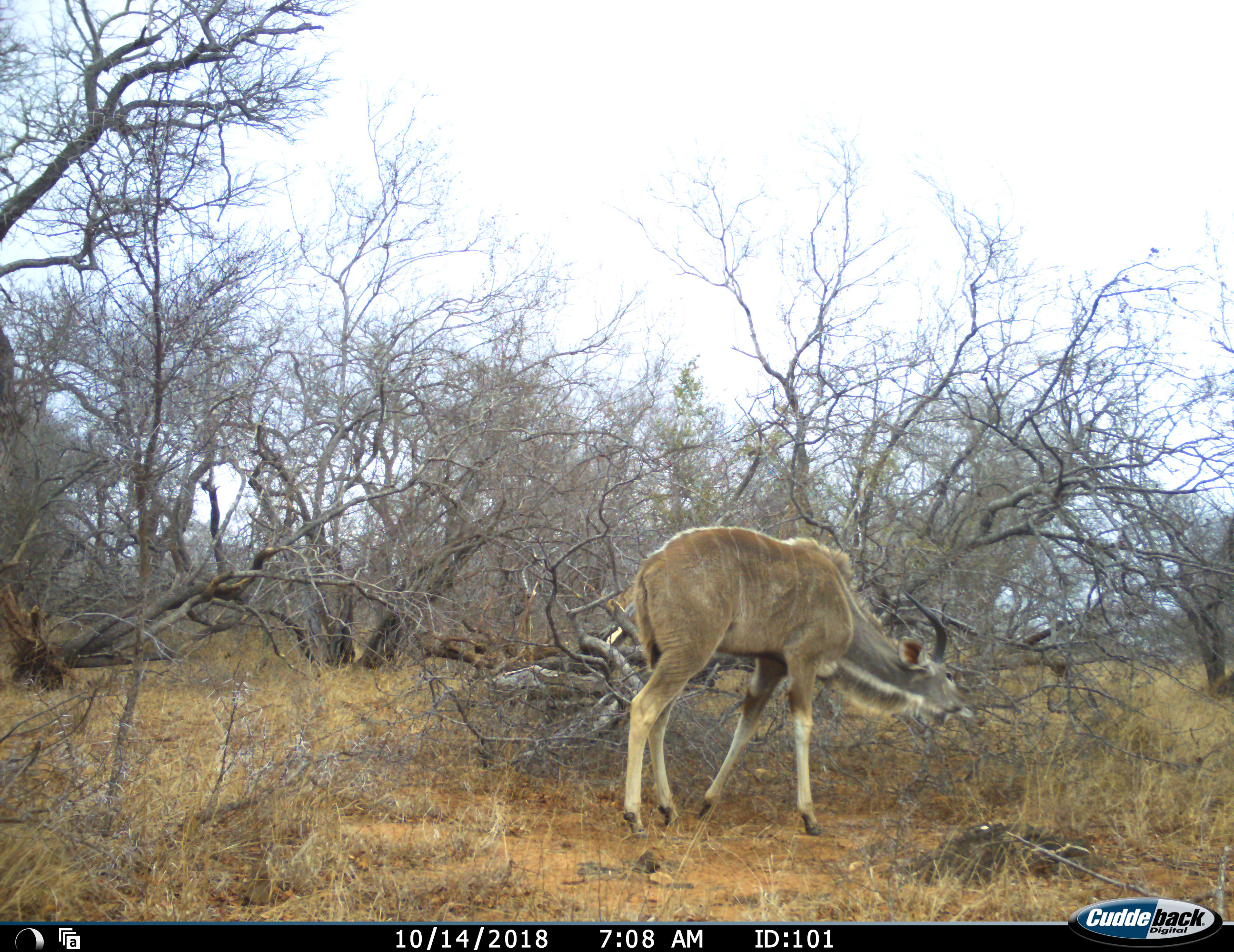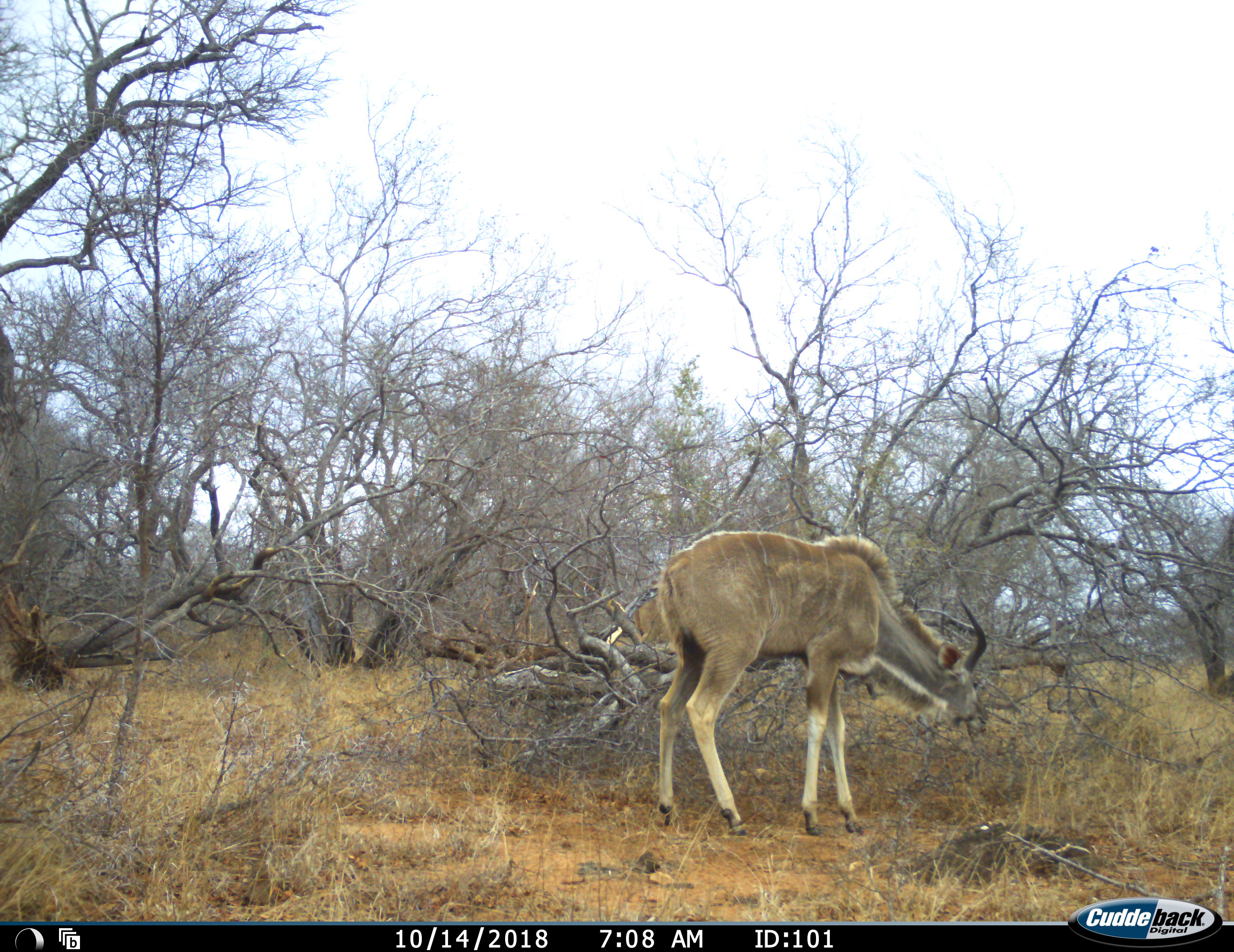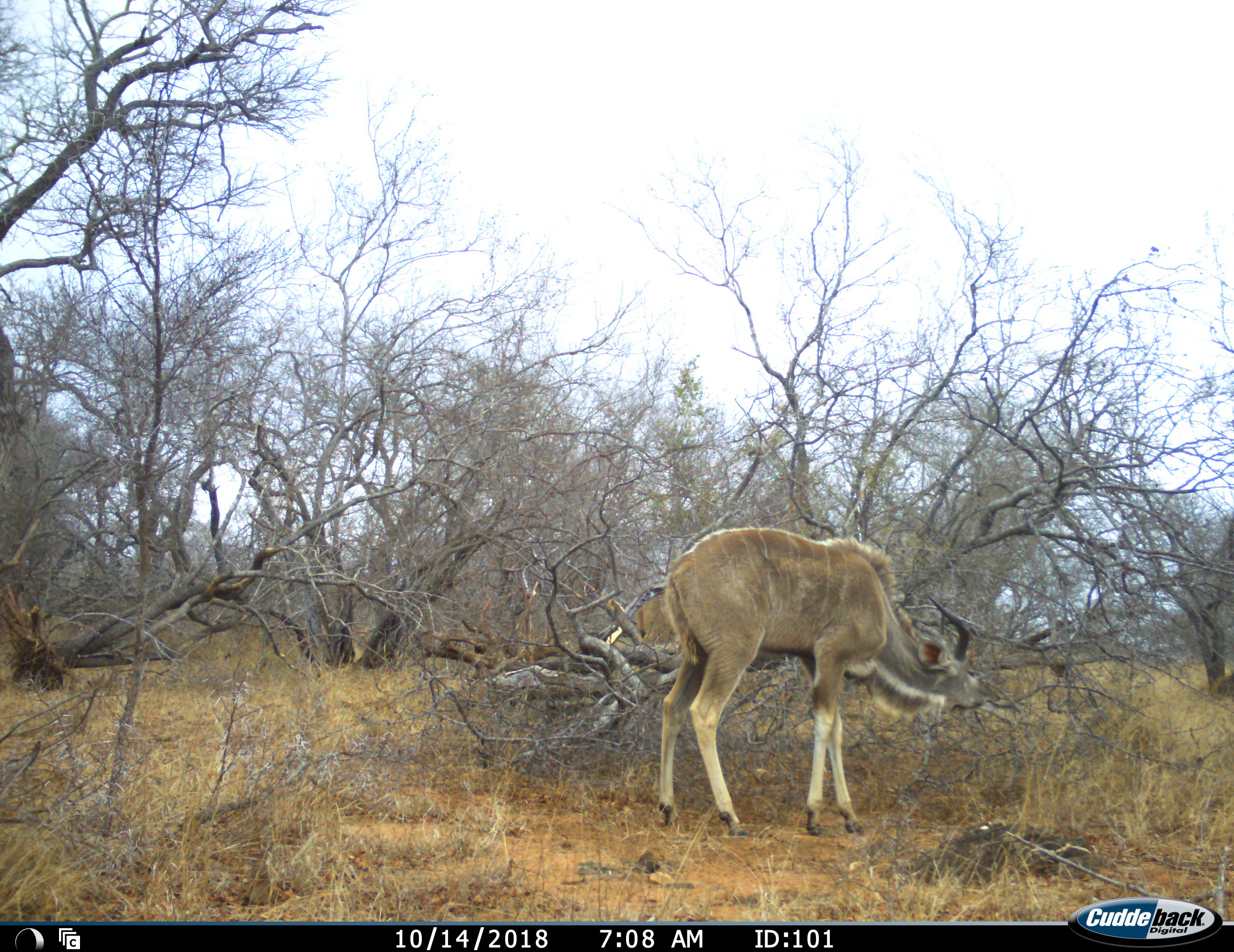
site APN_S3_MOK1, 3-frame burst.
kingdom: Animalia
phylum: Chordata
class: Mammalia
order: Artiodactyla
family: Bovidae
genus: Tragelaphus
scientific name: Tragelaphus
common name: kudu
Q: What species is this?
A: Kudu (Tragelaphus).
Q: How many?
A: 1.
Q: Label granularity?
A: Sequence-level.